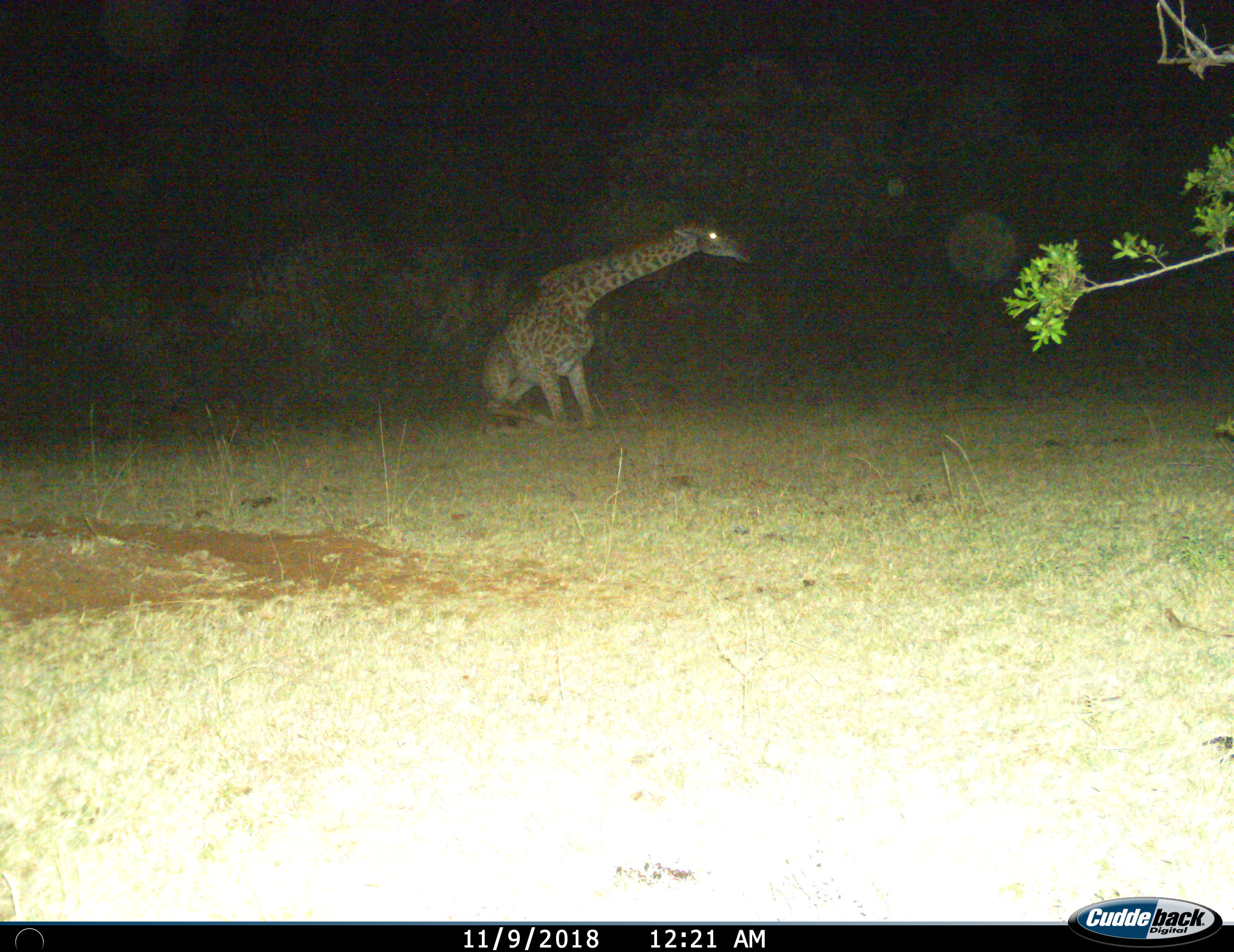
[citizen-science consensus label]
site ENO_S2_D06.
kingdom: Animalia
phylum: Chordata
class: Mammalia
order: Artiodactyla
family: Giraffidae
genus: Giraffa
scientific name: Giraffa camelopardalis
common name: giraffe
Giraffe (Giraffa camelopardalis), count 1. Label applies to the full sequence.